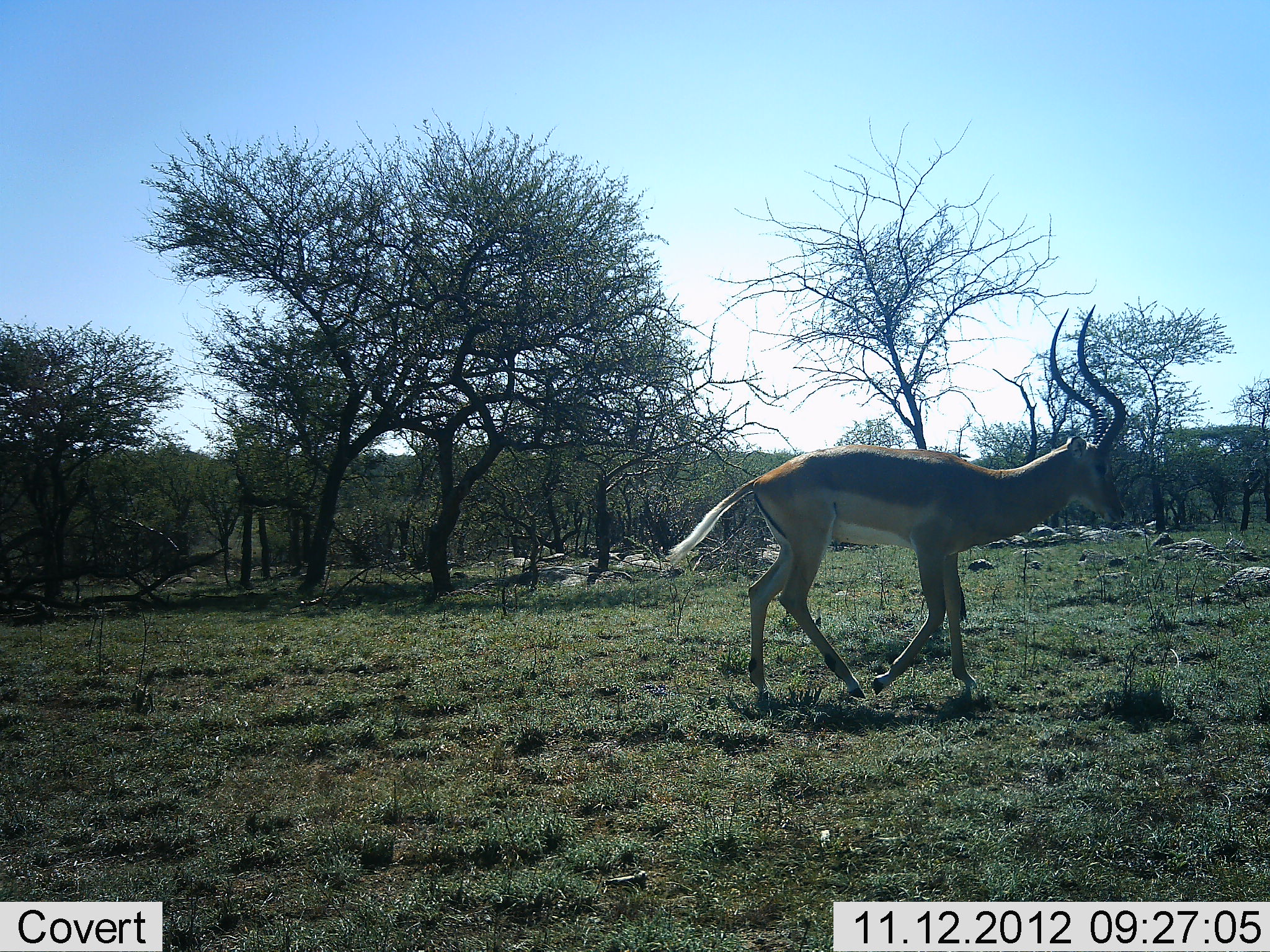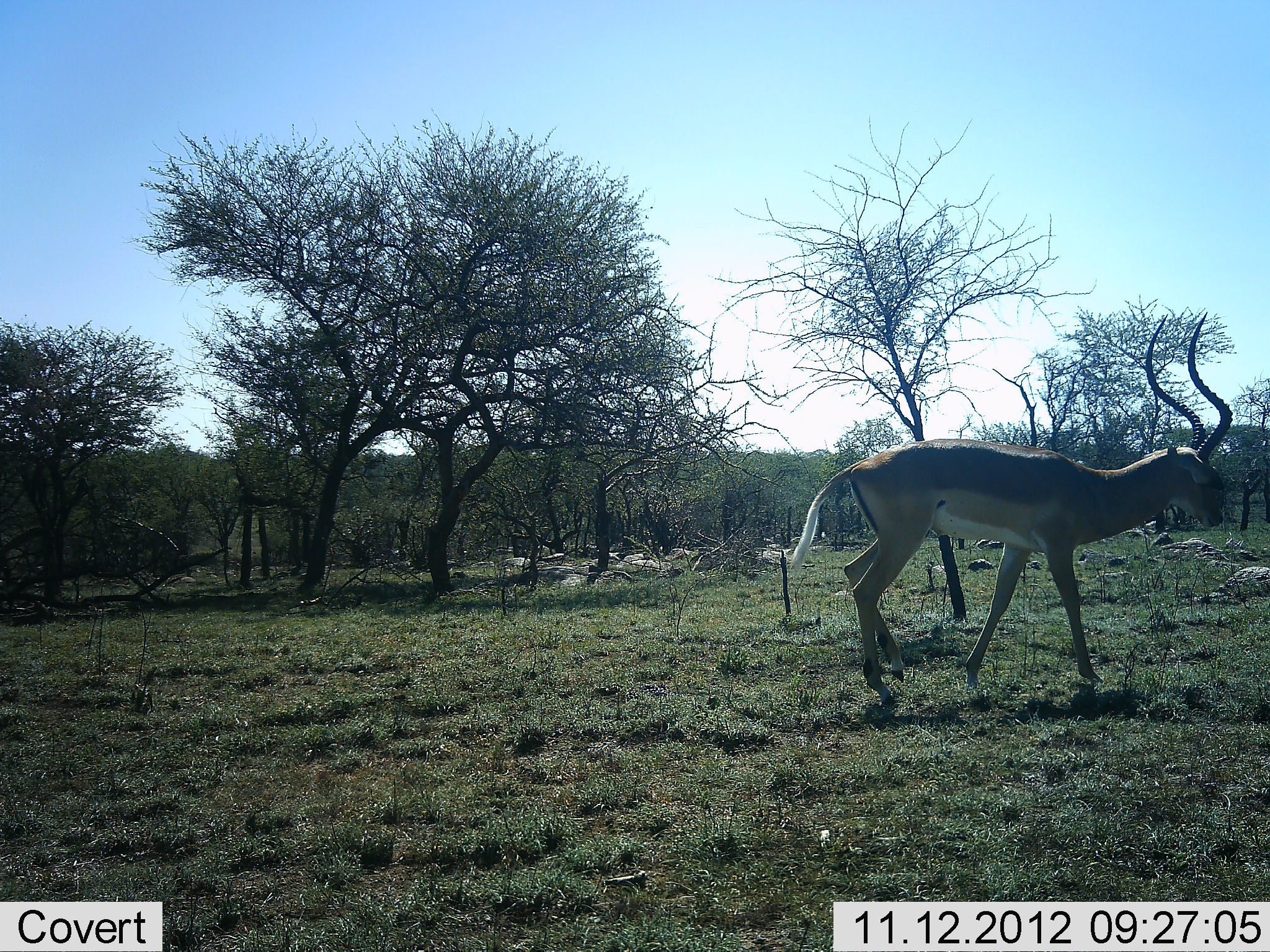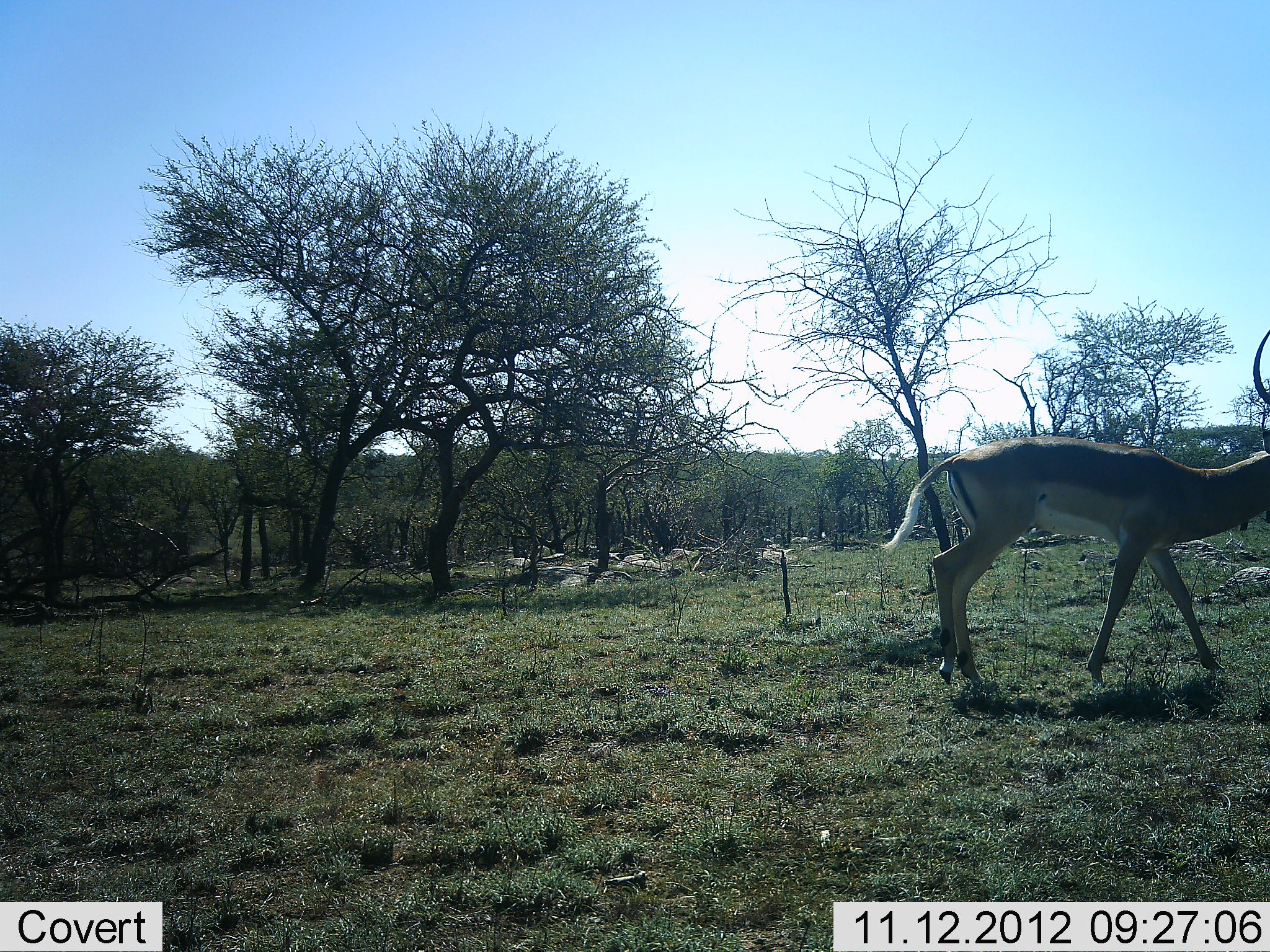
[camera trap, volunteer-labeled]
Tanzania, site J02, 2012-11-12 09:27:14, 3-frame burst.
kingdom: Animalia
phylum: Chordata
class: Mammalia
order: Artiodactyla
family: Bovidae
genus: Aepyceros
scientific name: Aepyceros melampus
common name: impala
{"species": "impala (Aepyceros melampus)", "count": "1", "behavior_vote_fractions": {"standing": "0%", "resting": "0%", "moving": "100%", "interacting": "0%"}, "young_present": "0%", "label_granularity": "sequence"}